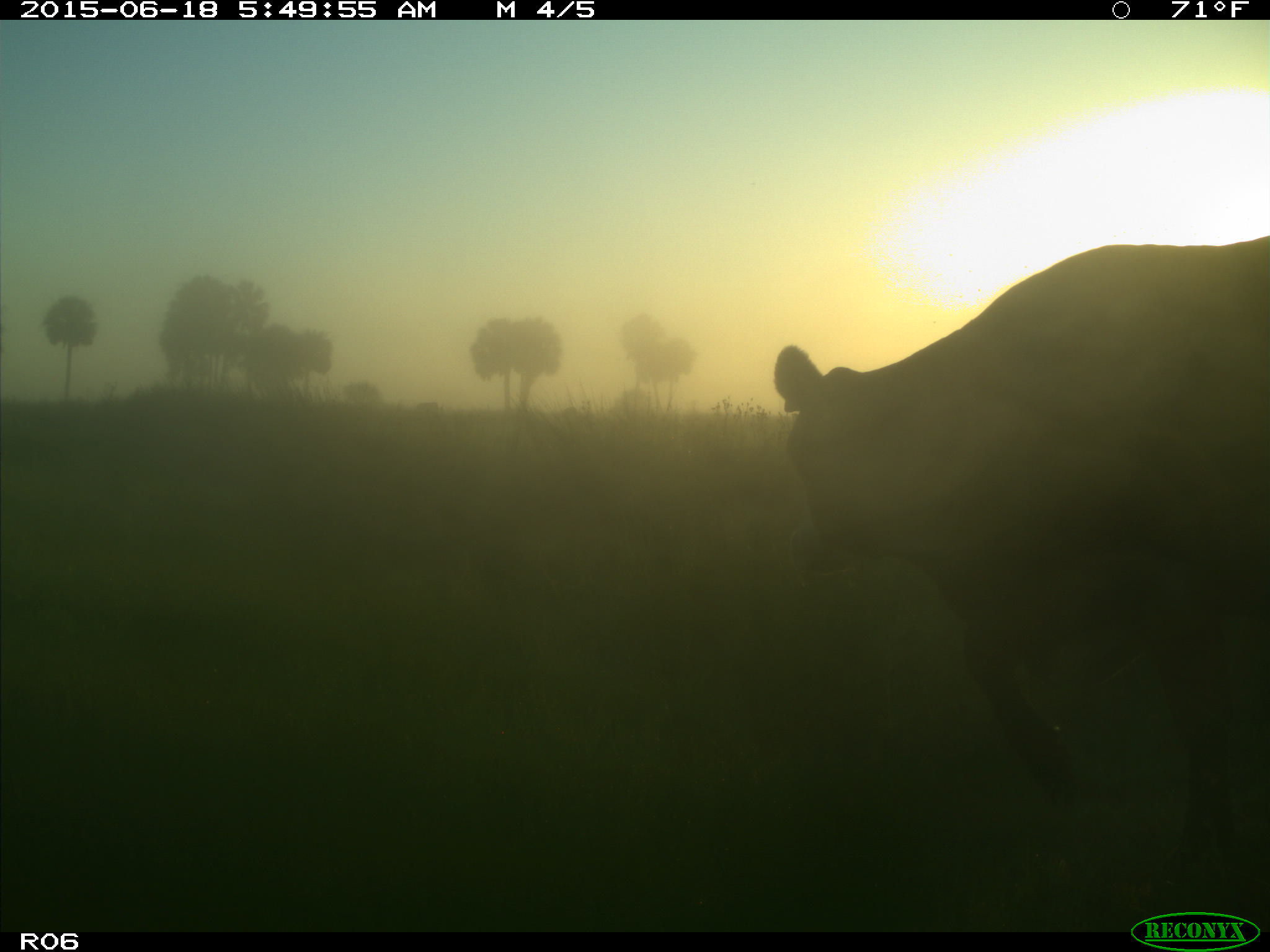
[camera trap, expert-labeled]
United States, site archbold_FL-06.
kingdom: Animalia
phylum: Chordata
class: Mammalia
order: Artiodactyla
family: Bovidae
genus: Bos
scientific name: Bos taurus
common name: domestic cow